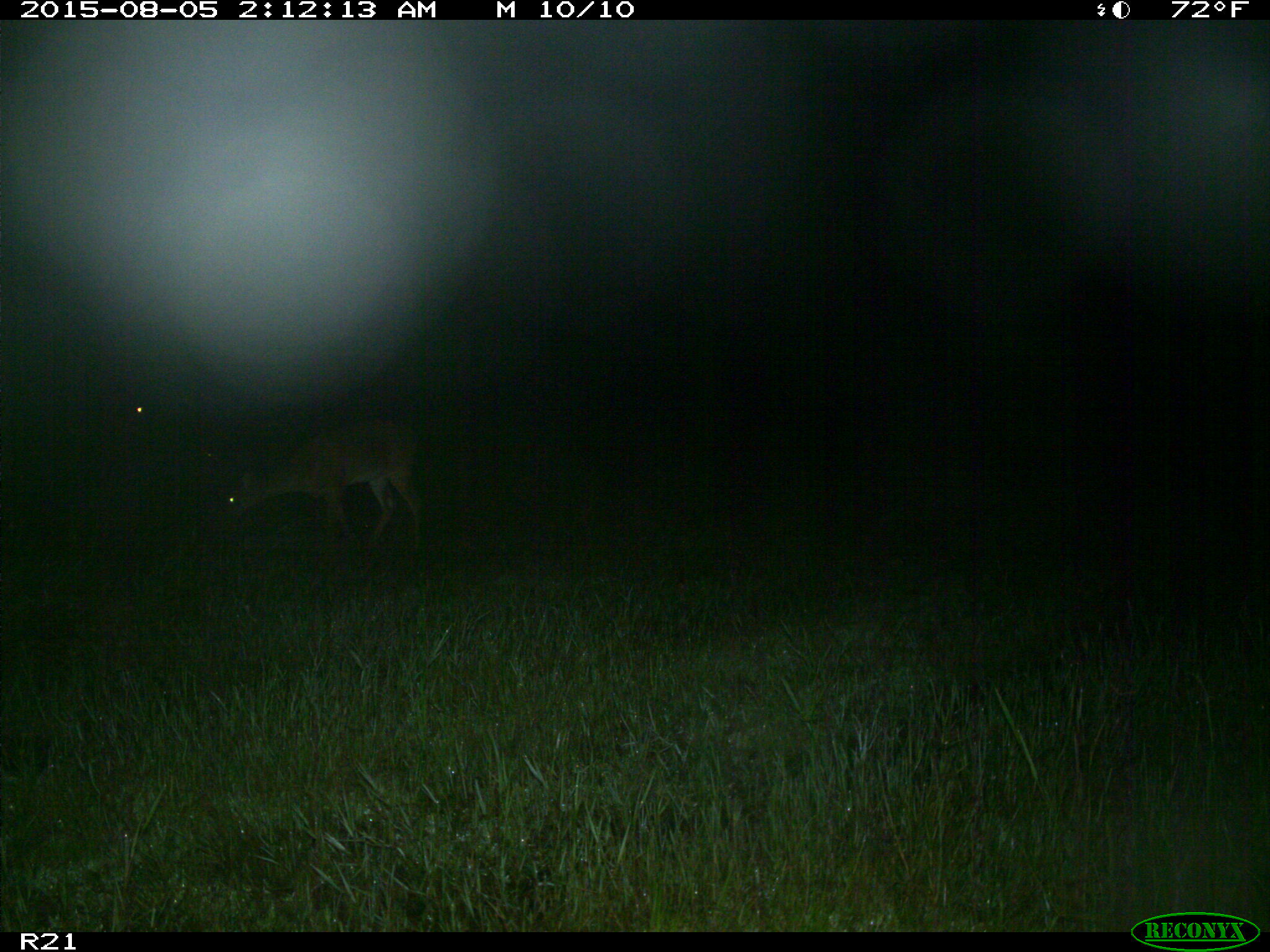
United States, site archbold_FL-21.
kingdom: Animalia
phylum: Chordata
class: Mammalia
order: Artiodactyla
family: Cervidae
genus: Odocoileus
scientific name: Odocoileus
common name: deer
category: unidentified deer